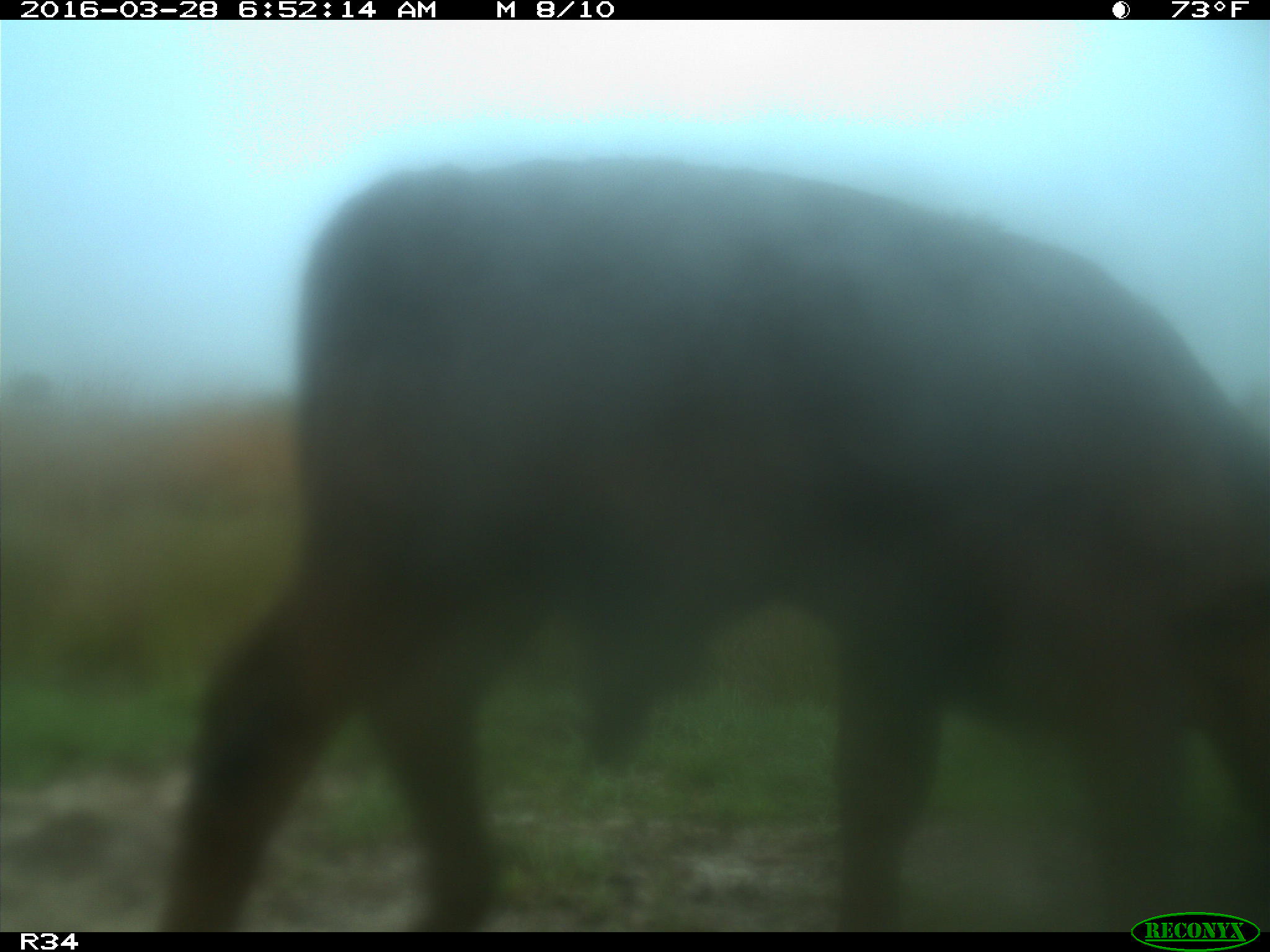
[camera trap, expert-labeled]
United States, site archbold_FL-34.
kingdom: Animalia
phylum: Chordata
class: Mammalia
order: Artiodactyla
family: Bovidae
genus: Bos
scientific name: Bos taurus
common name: domestic cow